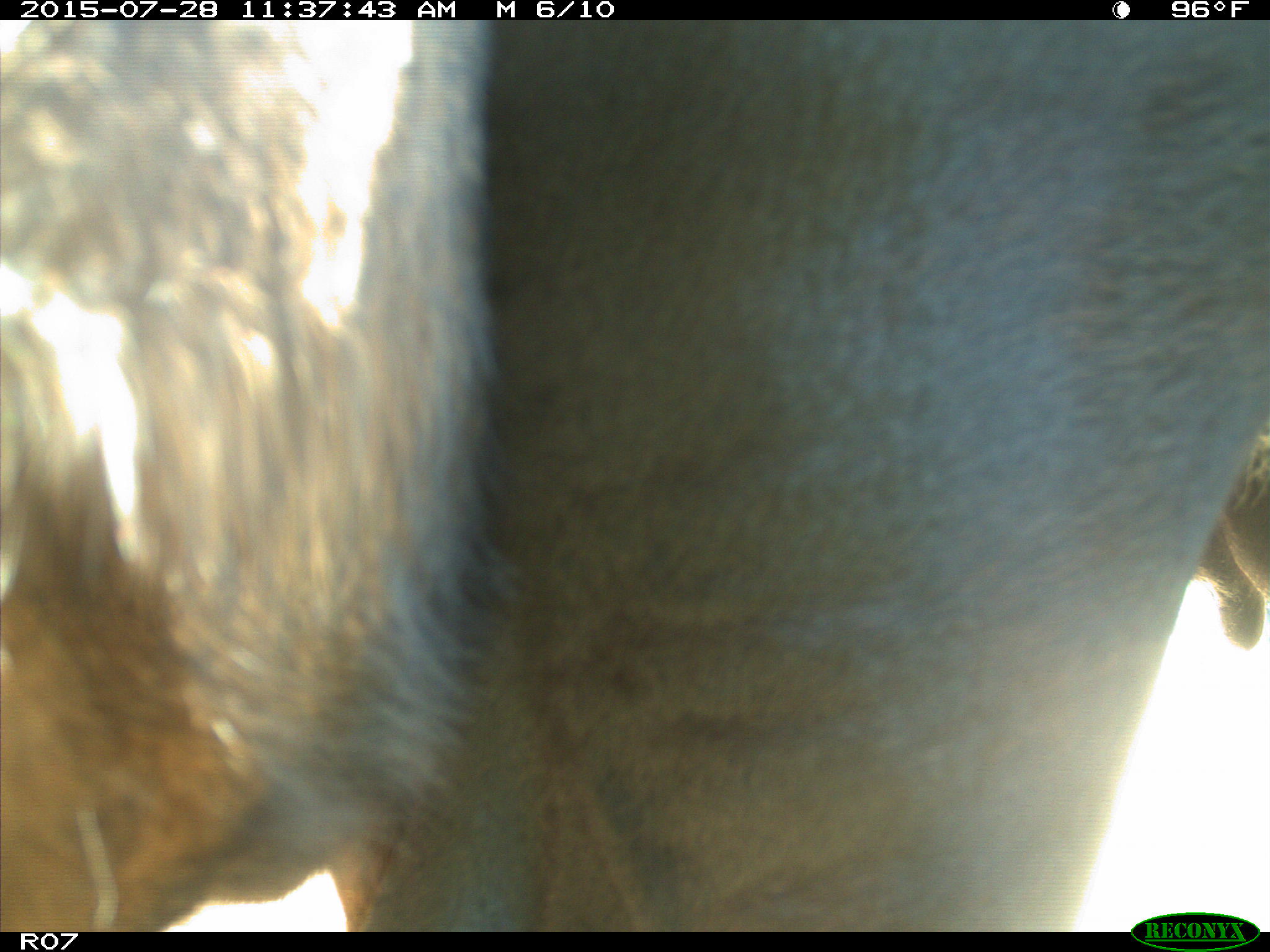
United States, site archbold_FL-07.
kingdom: Animalia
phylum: Chordata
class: Mammalia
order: Artiodactyla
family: Bovidae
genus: Bos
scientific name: Bos taurus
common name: domestic cow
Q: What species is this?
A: Bos taurus (domestic cow).